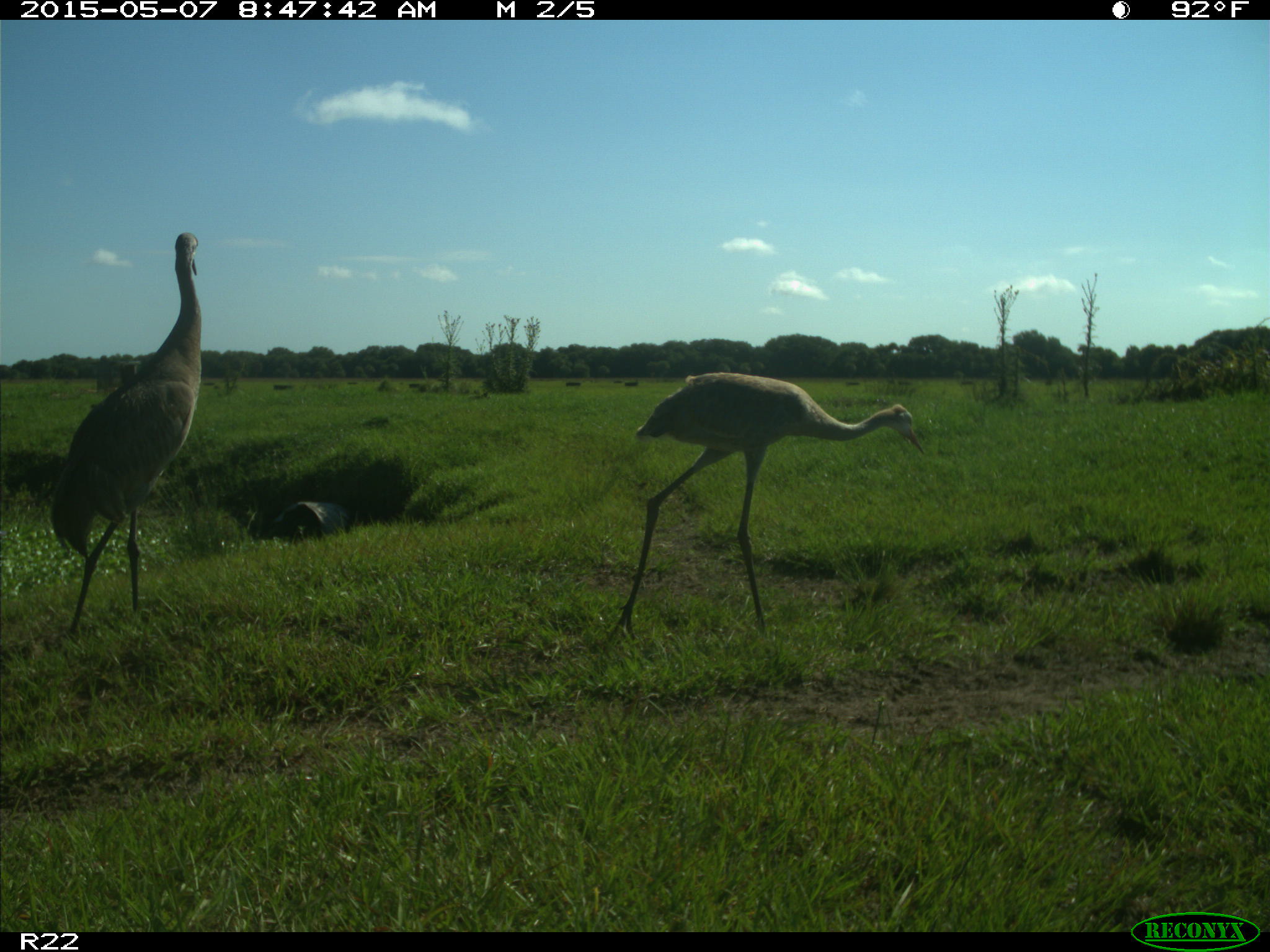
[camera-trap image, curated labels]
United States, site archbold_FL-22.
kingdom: Animalia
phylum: Chordata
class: Aves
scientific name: Aves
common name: birds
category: unidentified bird